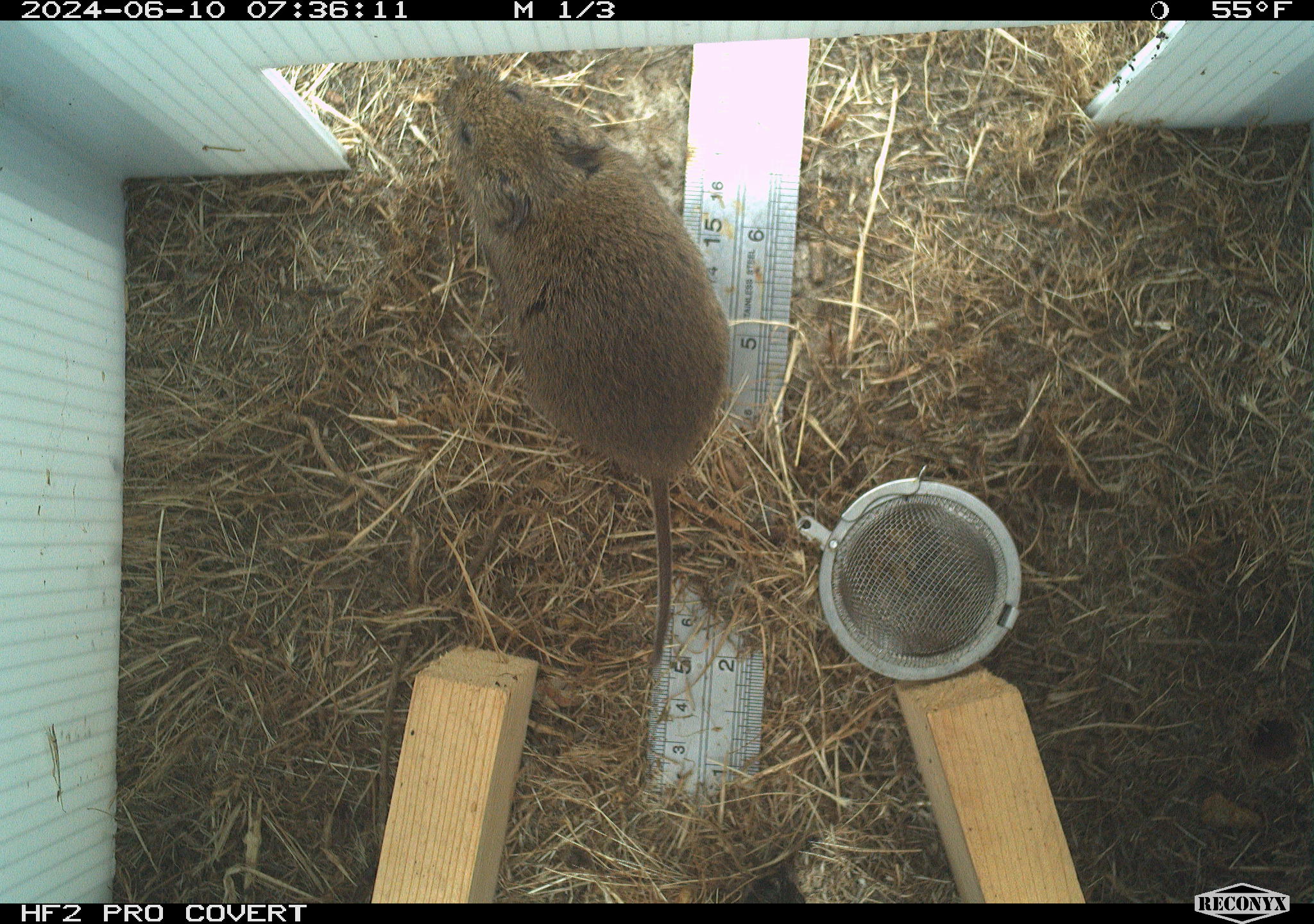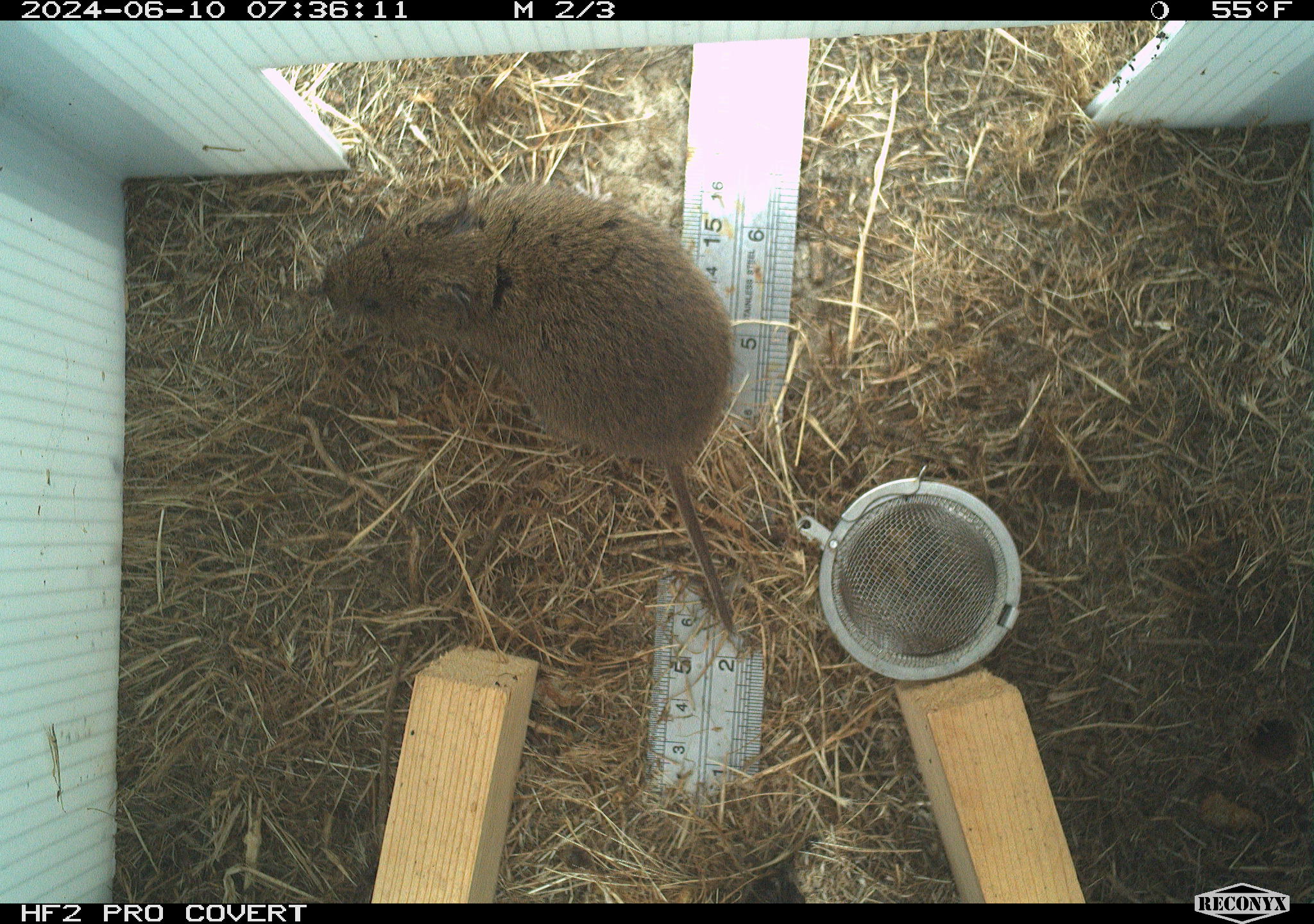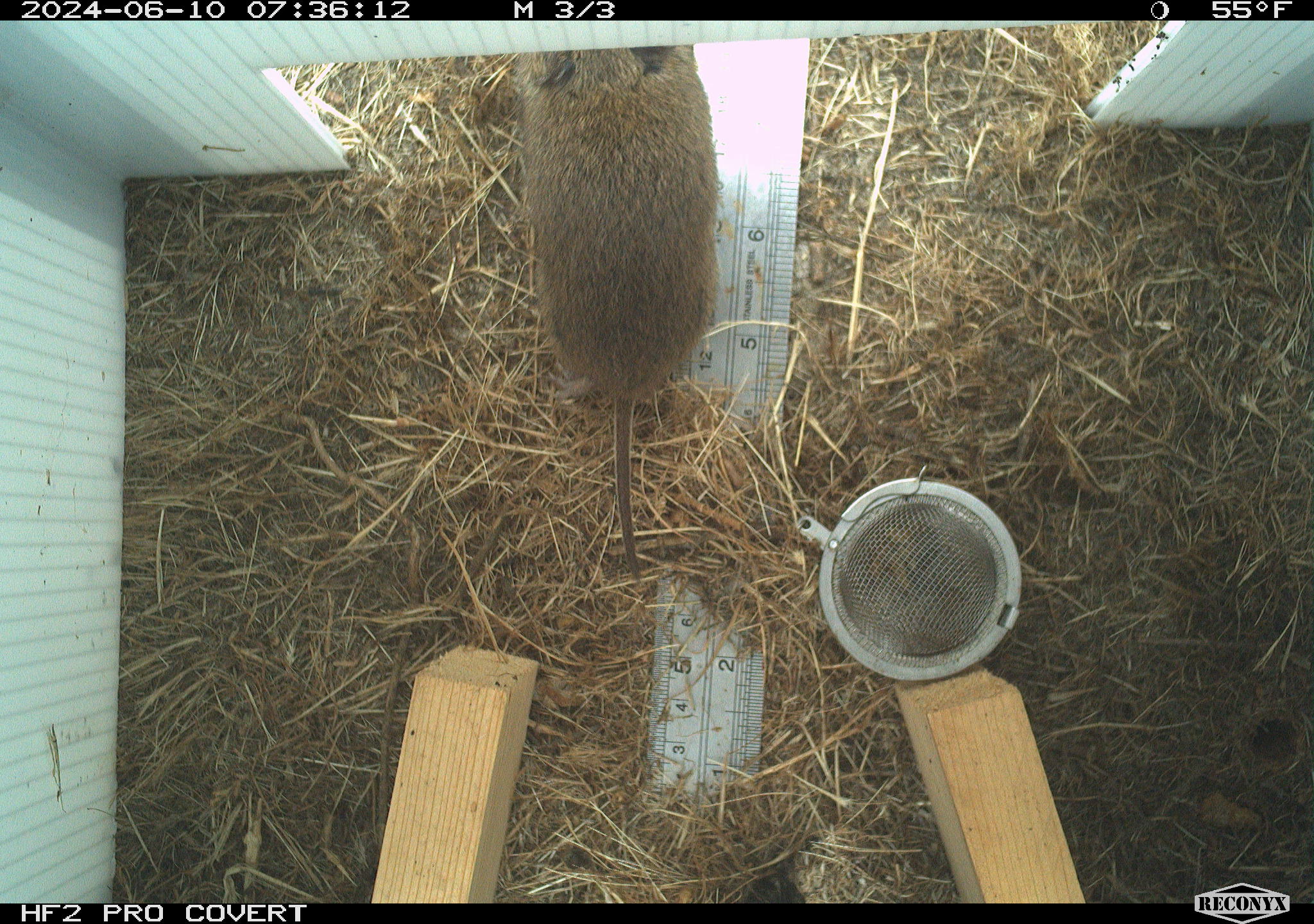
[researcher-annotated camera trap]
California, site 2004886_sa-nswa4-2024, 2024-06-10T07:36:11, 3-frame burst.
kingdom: Animalia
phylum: Chordata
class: Mammalia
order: Rodentia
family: Cricetidae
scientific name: Arvicolinae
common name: voles, lemmings, and muskrats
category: arvicolinae subfamily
Arvicolinae subfamily (voles, lemmings, and muskrats) (Arvicolinae).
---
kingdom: Animalia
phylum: Chordata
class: Mammalia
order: Rodentia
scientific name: Rodentia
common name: rodent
Rodent (Rodentia).